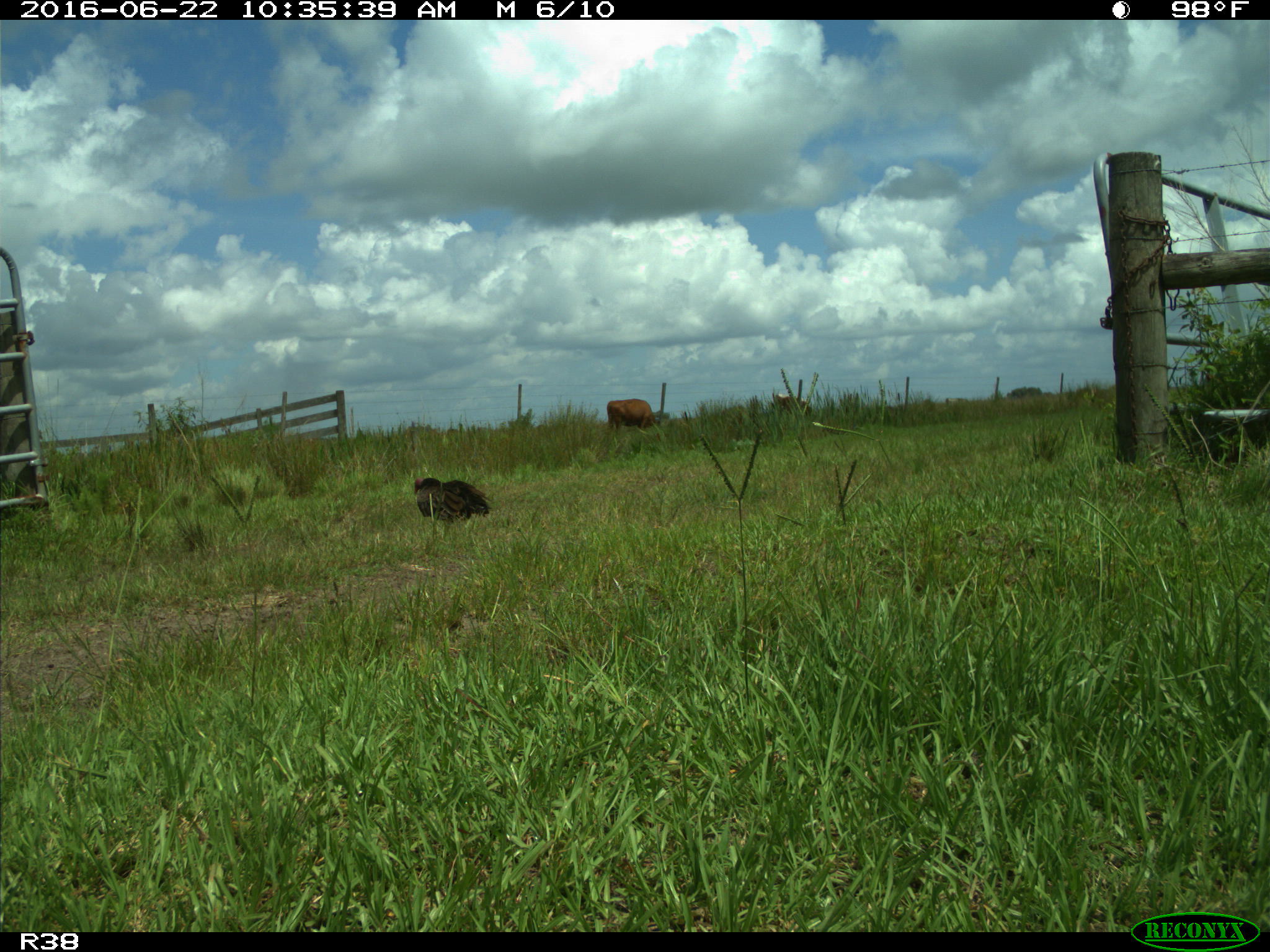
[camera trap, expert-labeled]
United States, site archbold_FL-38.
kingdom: Animalia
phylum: Chordata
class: Mammalia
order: Artiodactyla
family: Bovidae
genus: Bos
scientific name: Bos taurus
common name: domestic cow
Bos taurus (domestic cow).